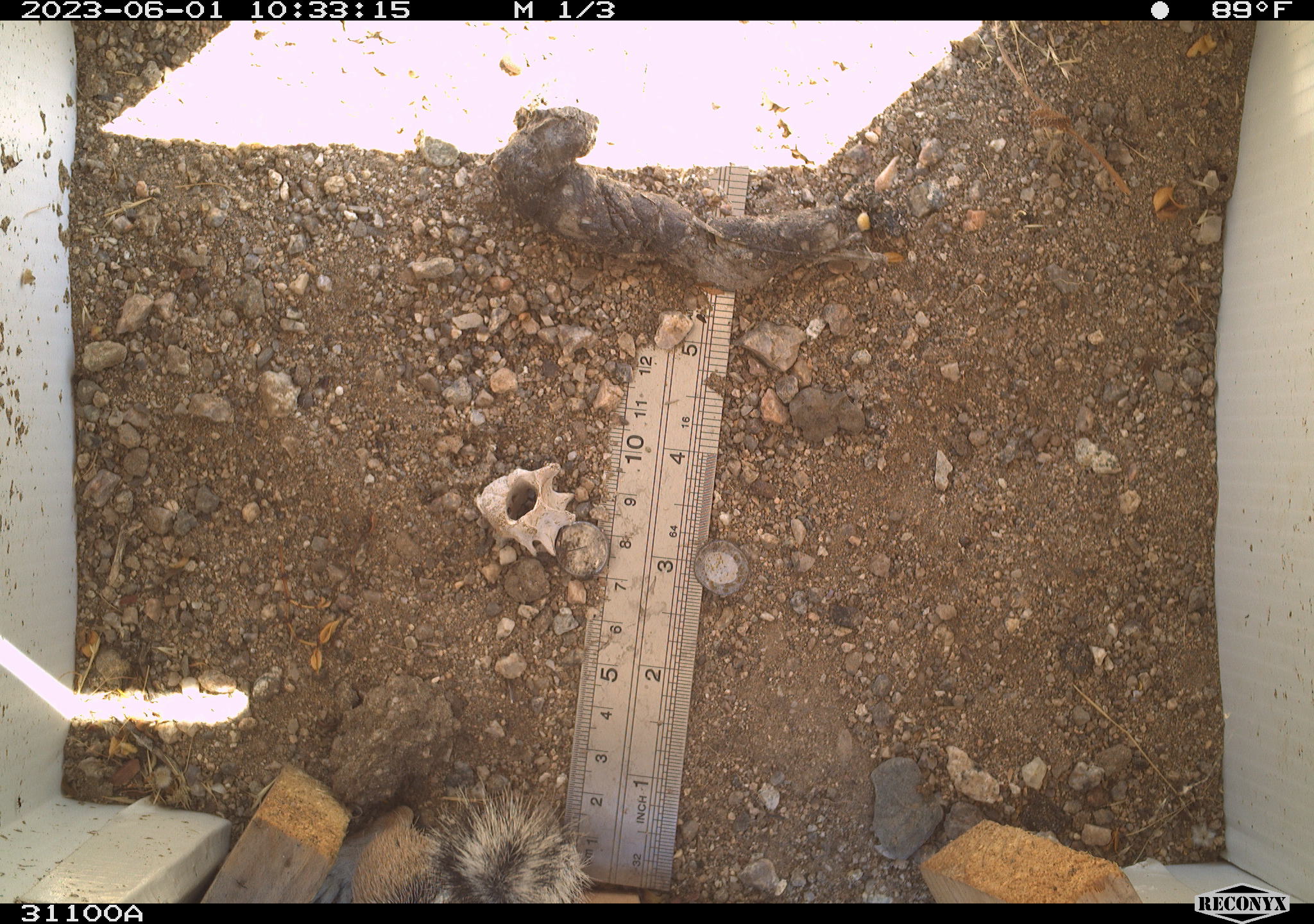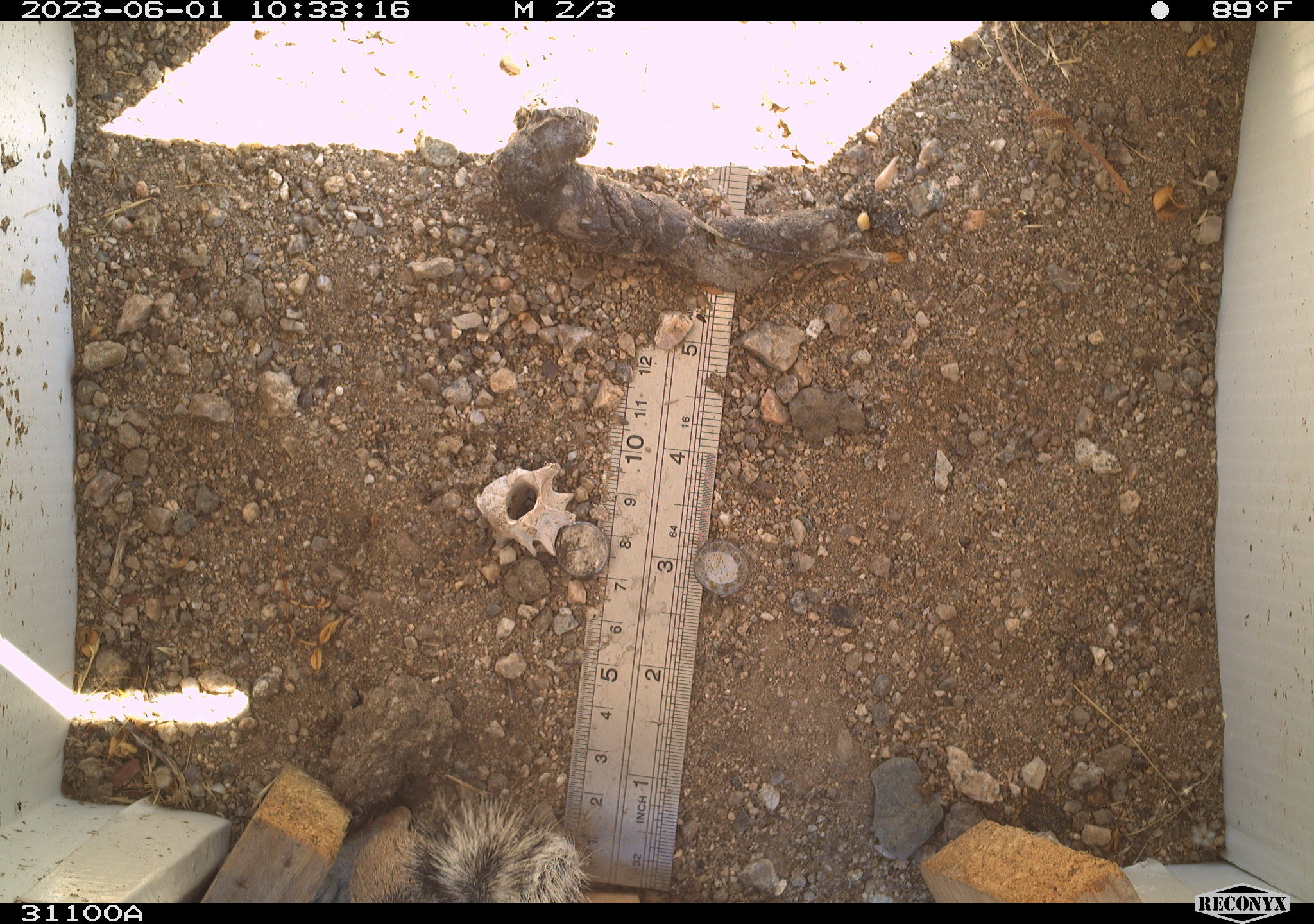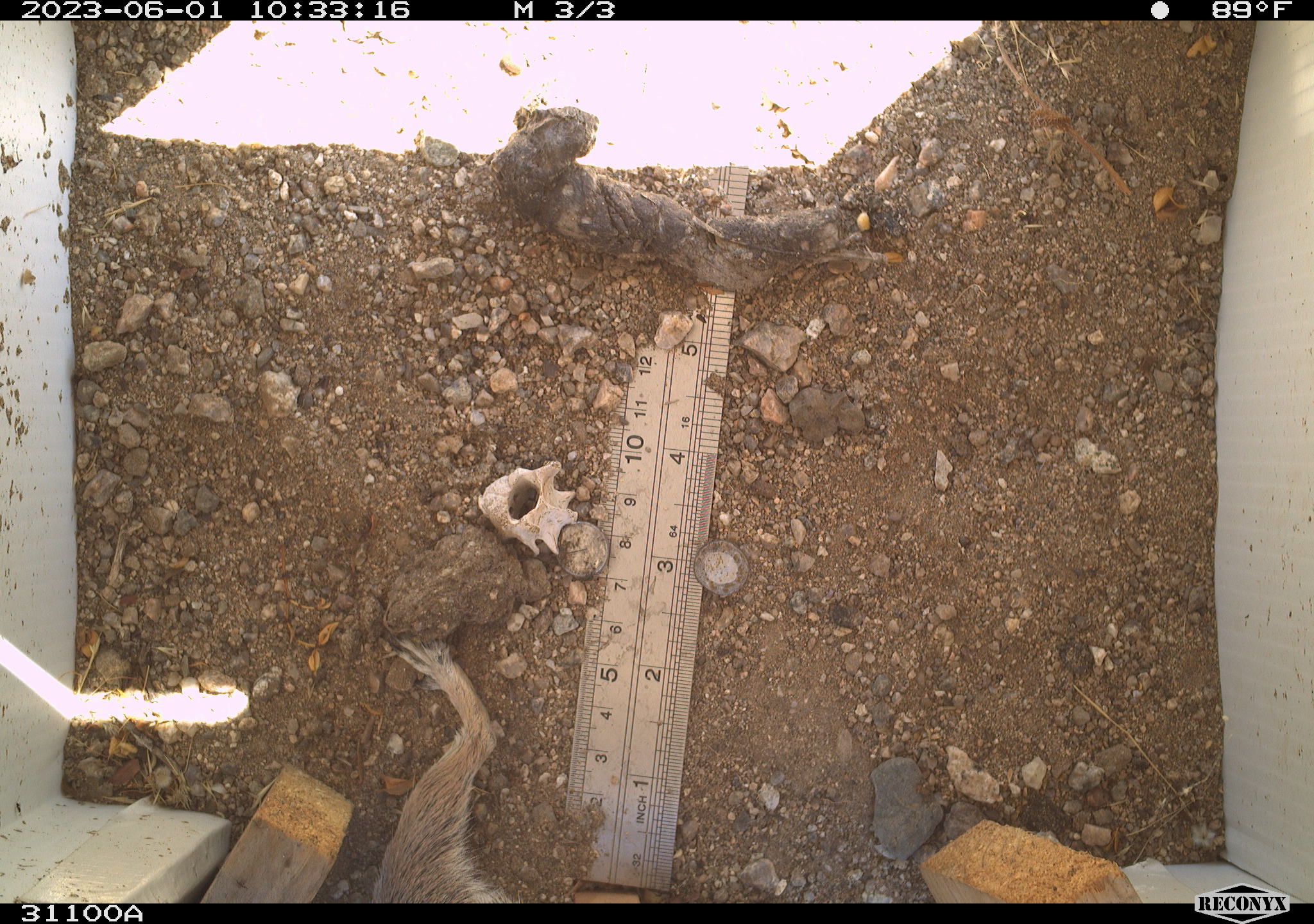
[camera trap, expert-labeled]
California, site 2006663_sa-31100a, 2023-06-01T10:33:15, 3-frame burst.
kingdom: Animalia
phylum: Chordata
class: Mammalia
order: Rodentia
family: Sciuridae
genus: Ammospermophilus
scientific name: Ammospermophilus leucurus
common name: white-tailed antelope squirrel